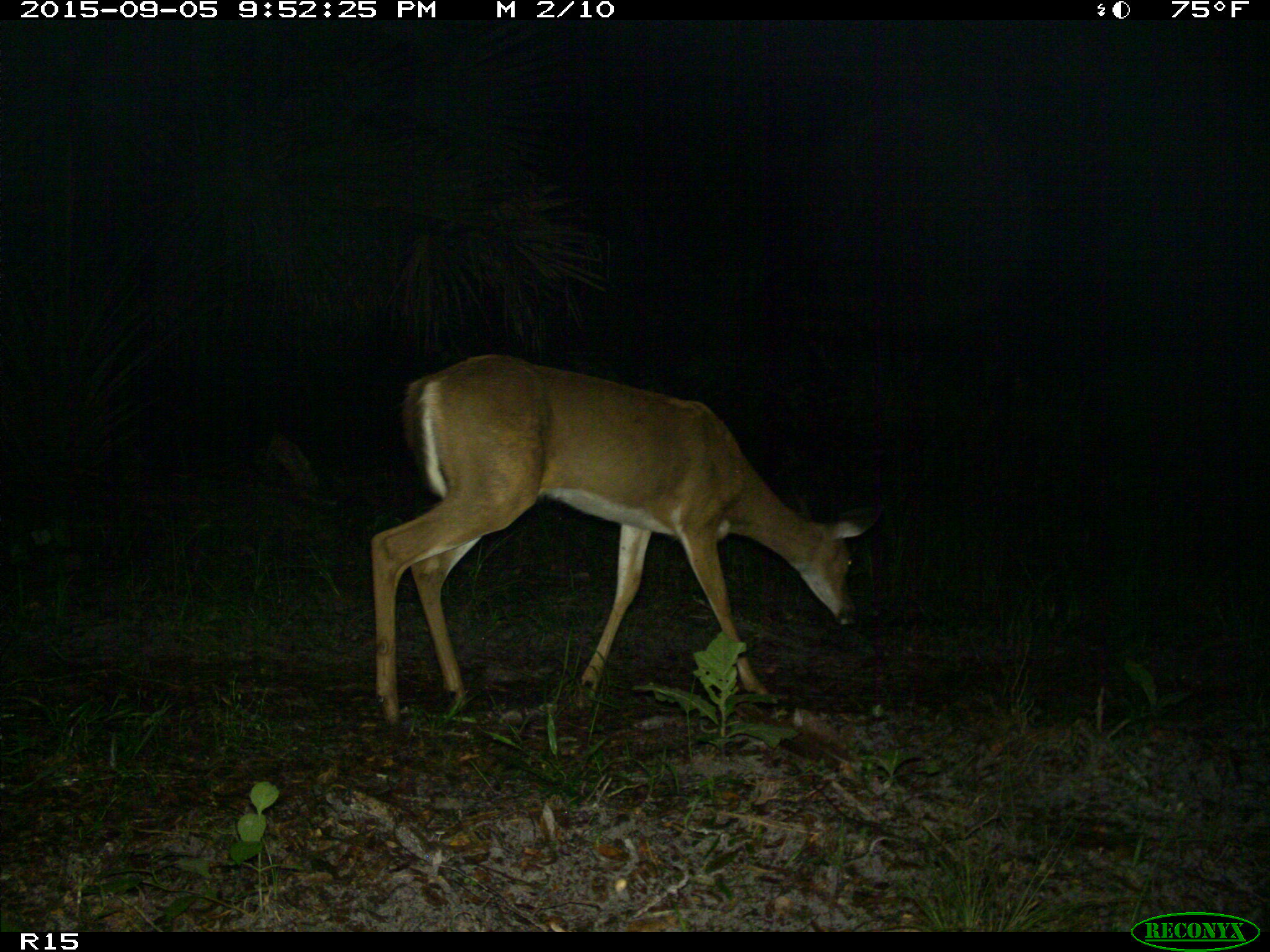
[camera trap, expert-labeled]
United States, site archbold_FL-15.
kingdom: Animalia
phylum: Chordata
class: Mammalia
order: Artiodactyla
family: Cervidae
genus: Odocoileus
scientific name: Odocoileus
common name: deer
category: unidentified deer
Unidentified deer (deer) (Odocoileus).